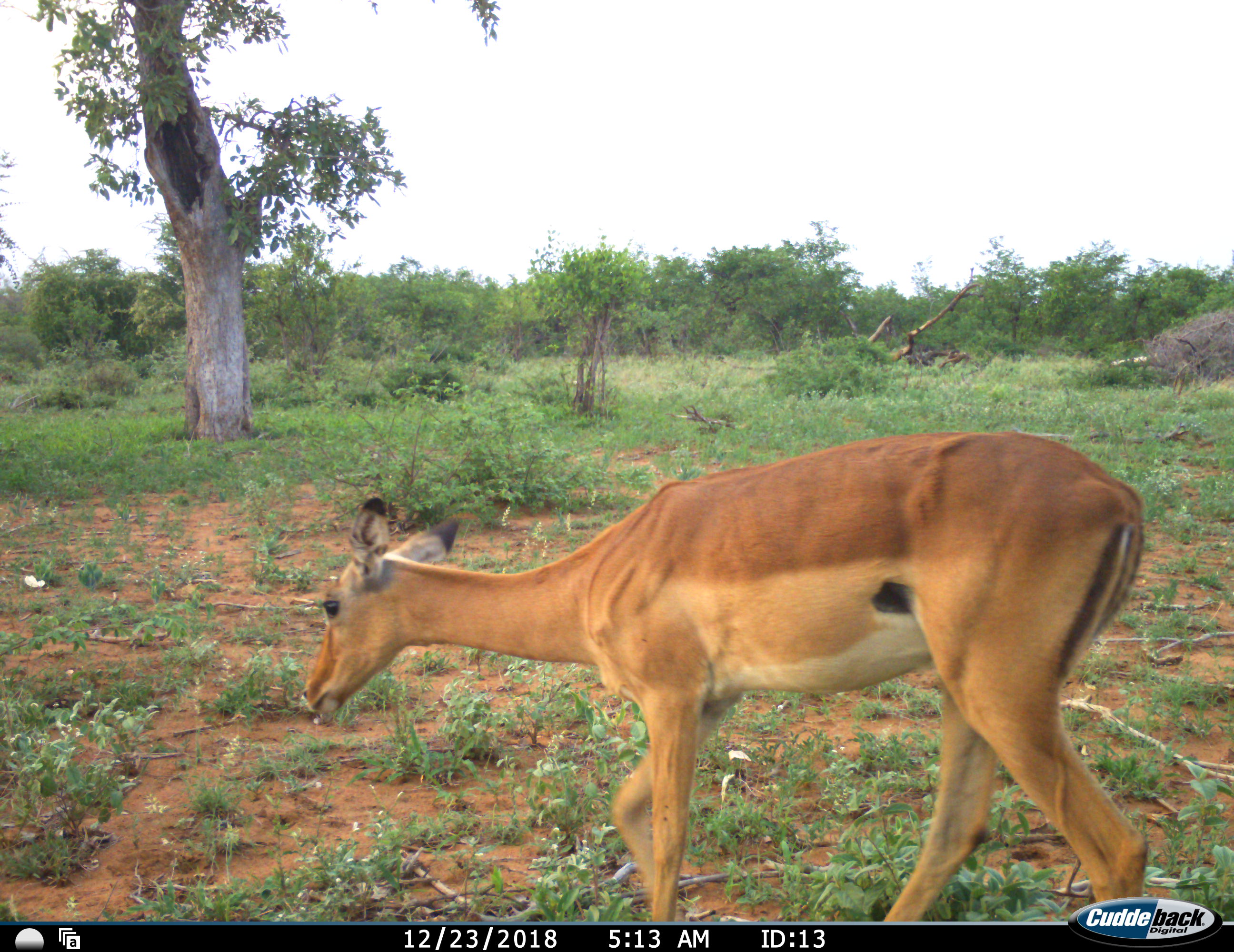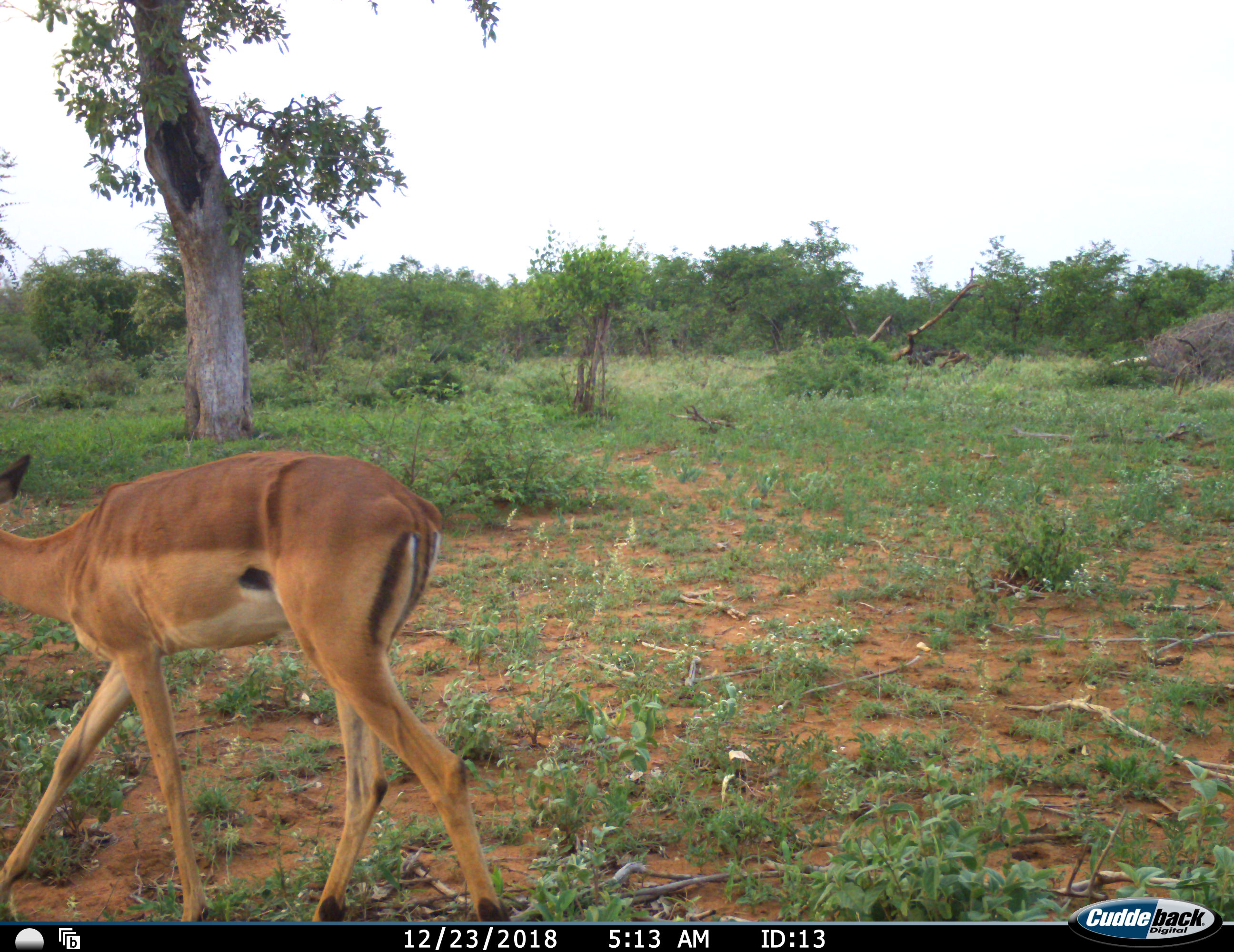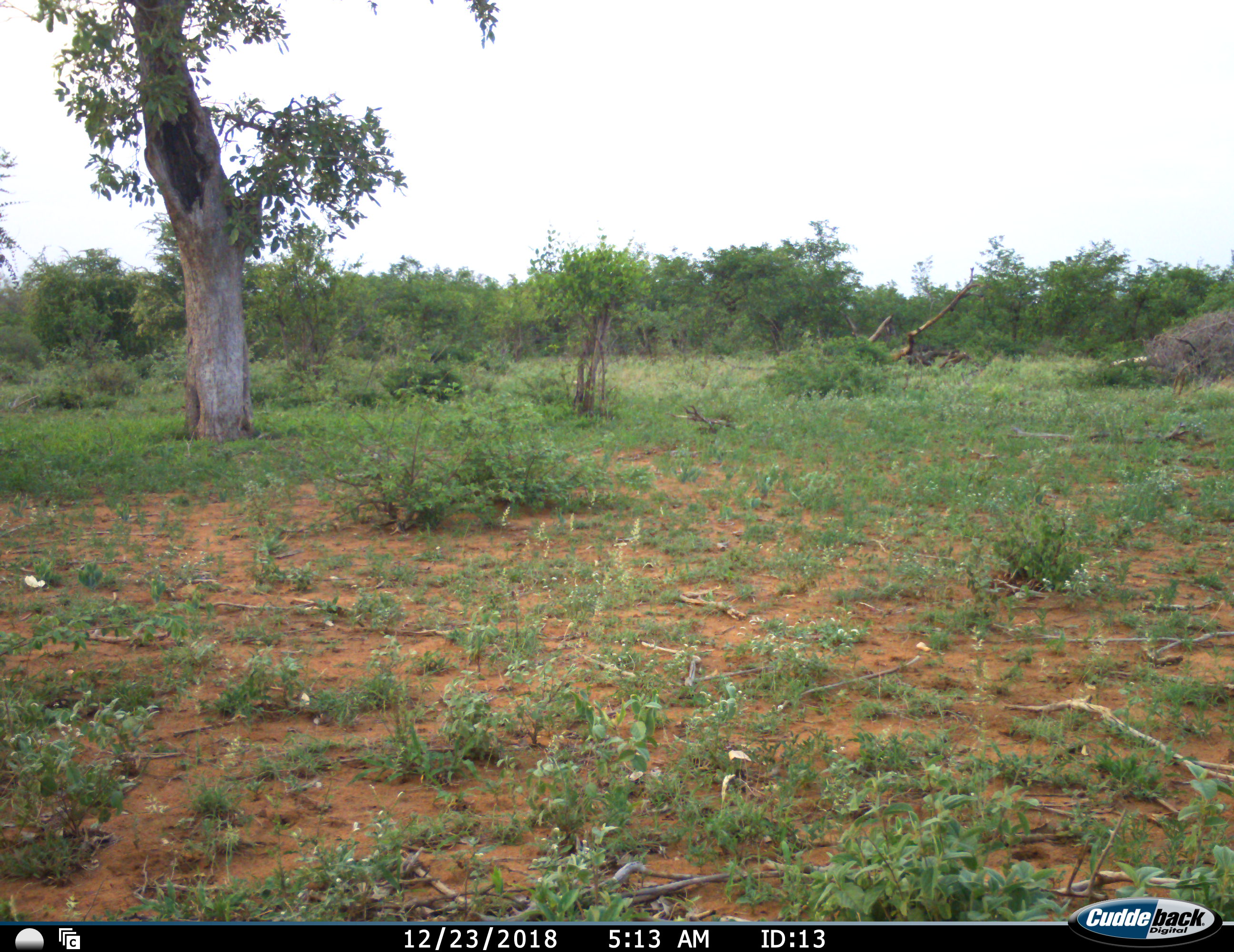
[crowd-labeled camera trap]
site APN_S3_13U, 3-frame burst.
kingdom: Animalia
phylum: Chordata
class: Mammalia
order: Artiodactyla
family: Bovidae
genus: Aepyceros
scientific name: Aepyceros melampus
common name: impala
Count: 1.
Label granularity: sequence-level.